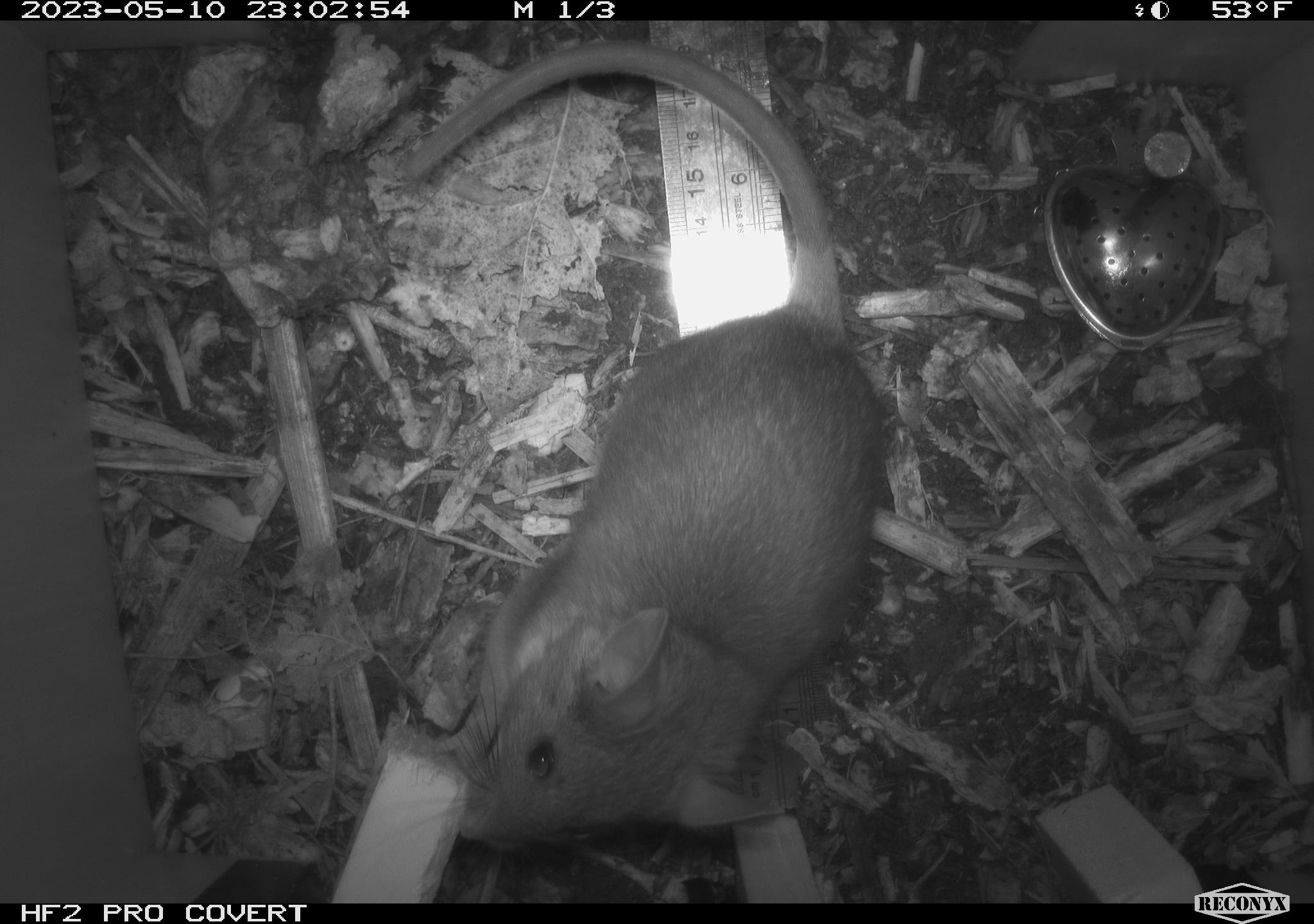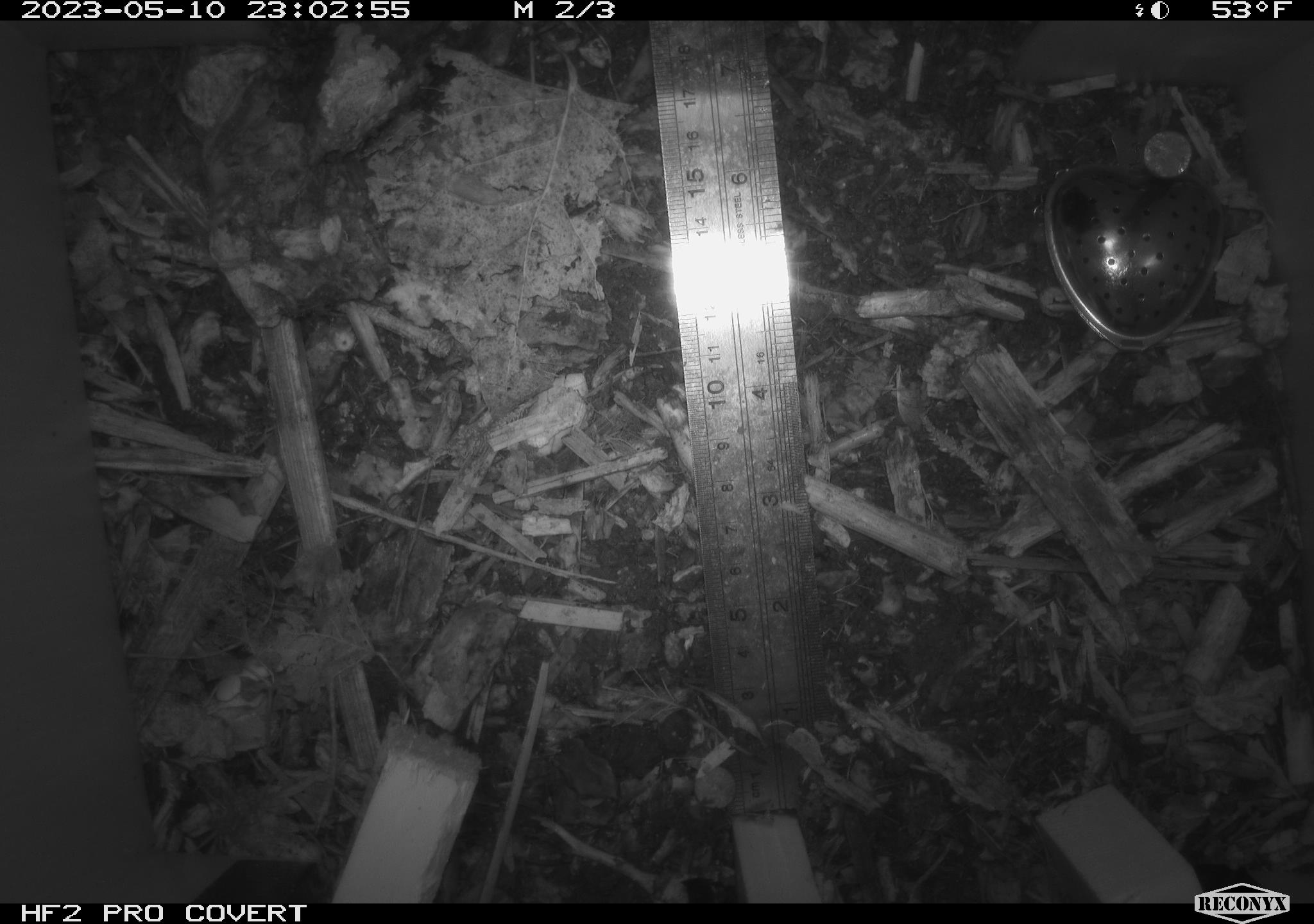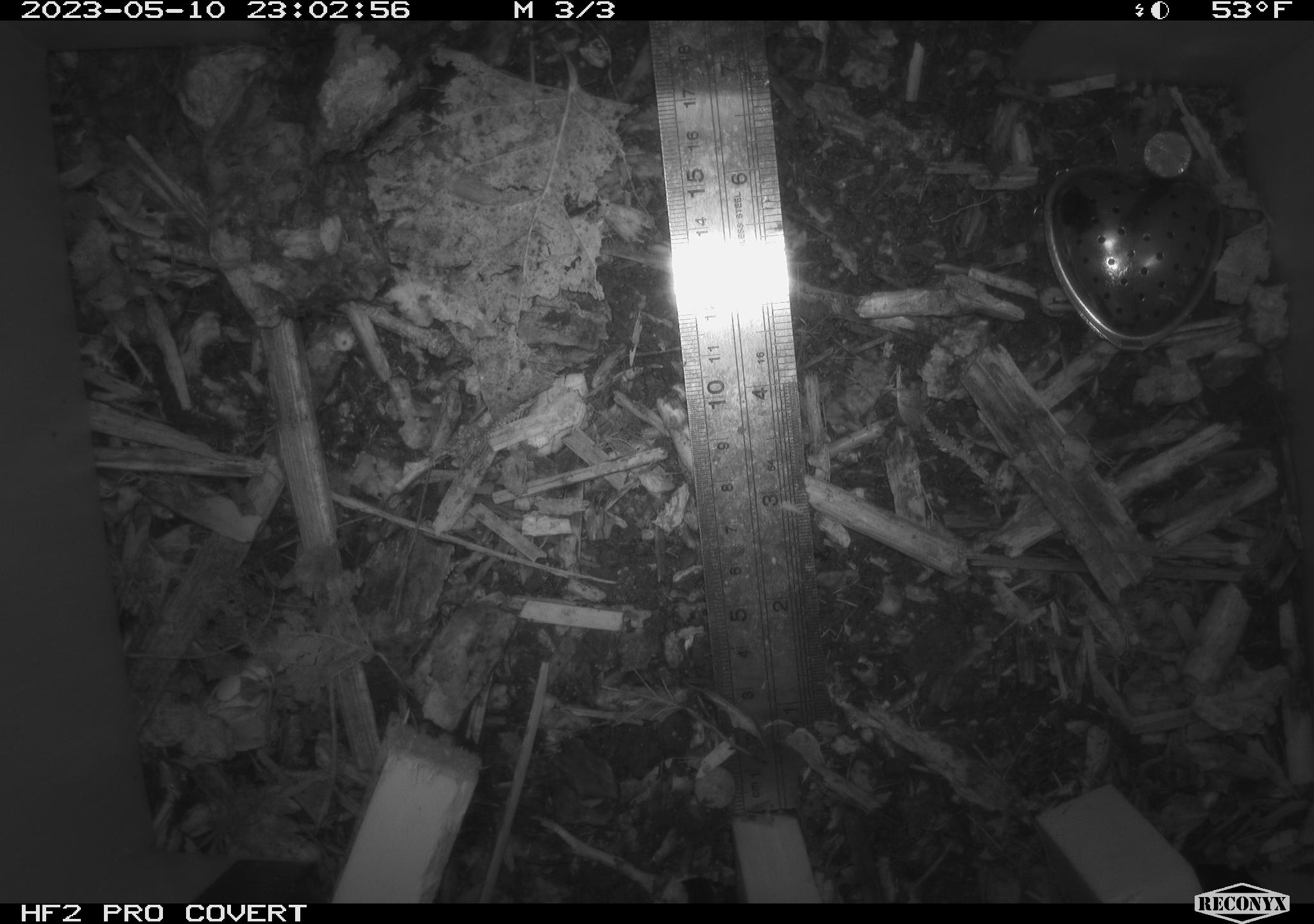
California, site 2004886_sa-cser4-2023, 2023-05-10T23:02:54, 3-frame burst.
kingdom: Animalia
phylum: Chordata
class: Mammalia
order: Rodentia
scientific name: Rodentia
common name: mouse species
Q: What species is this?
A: Mouse species (Rodentia).